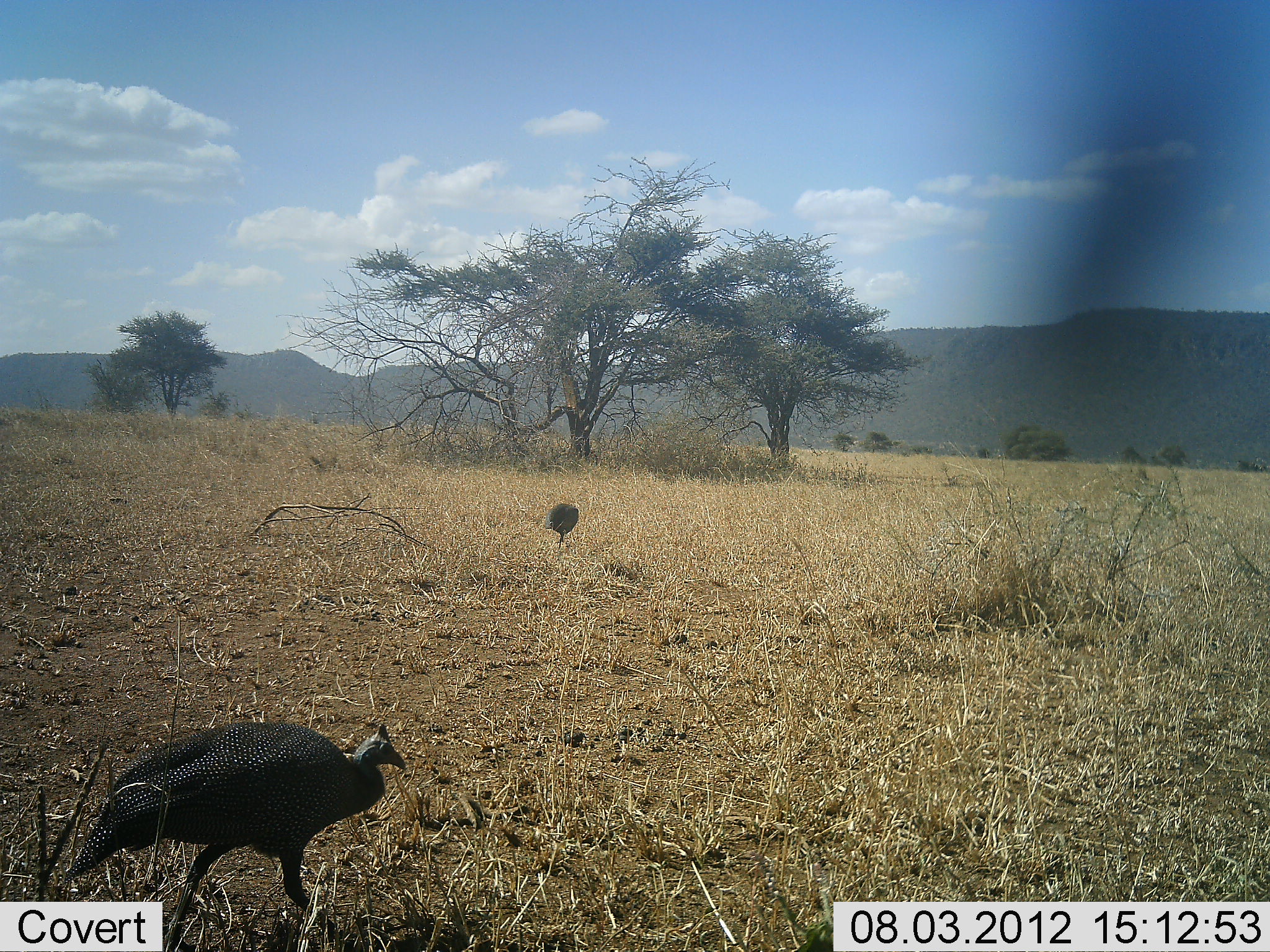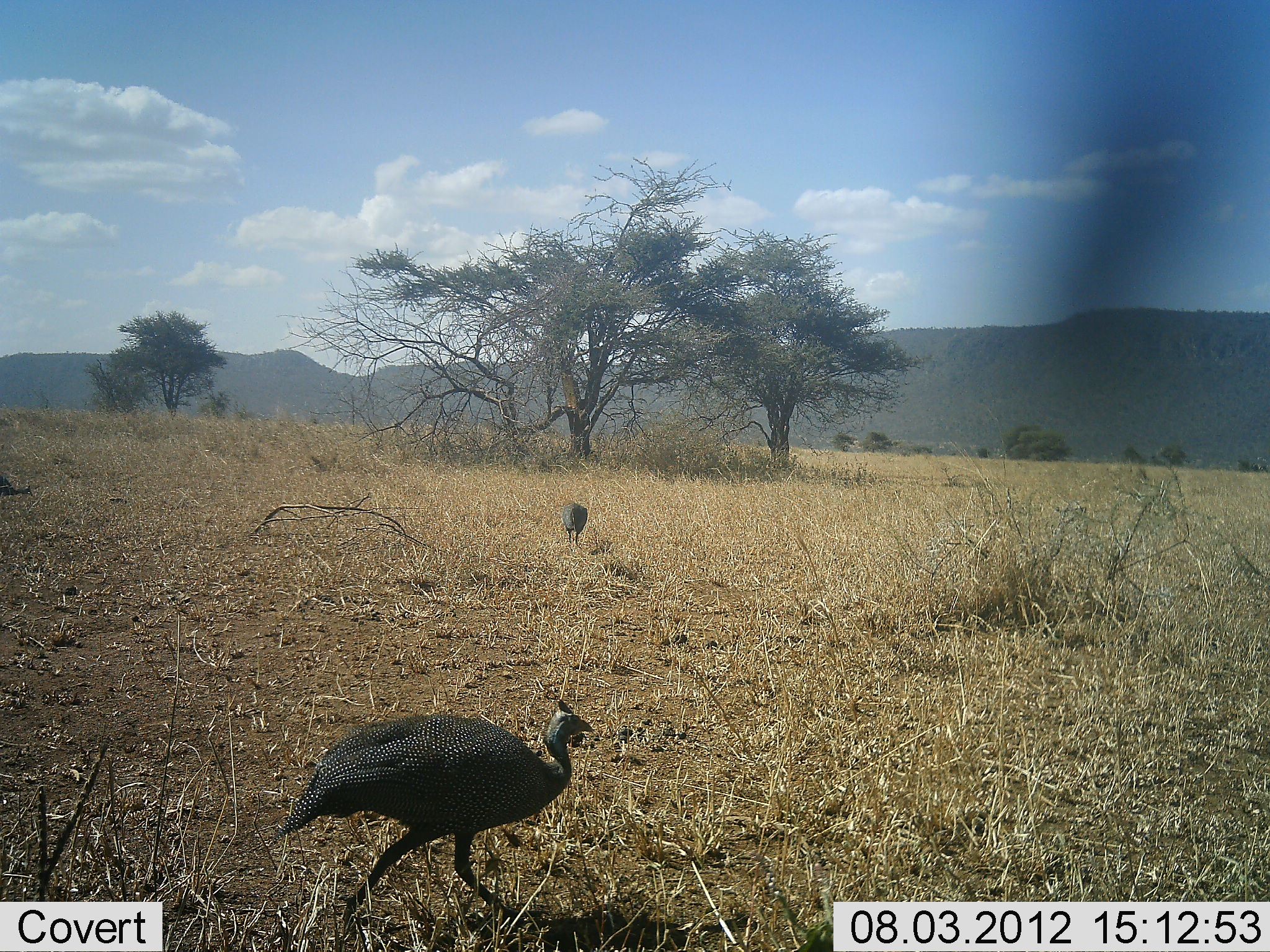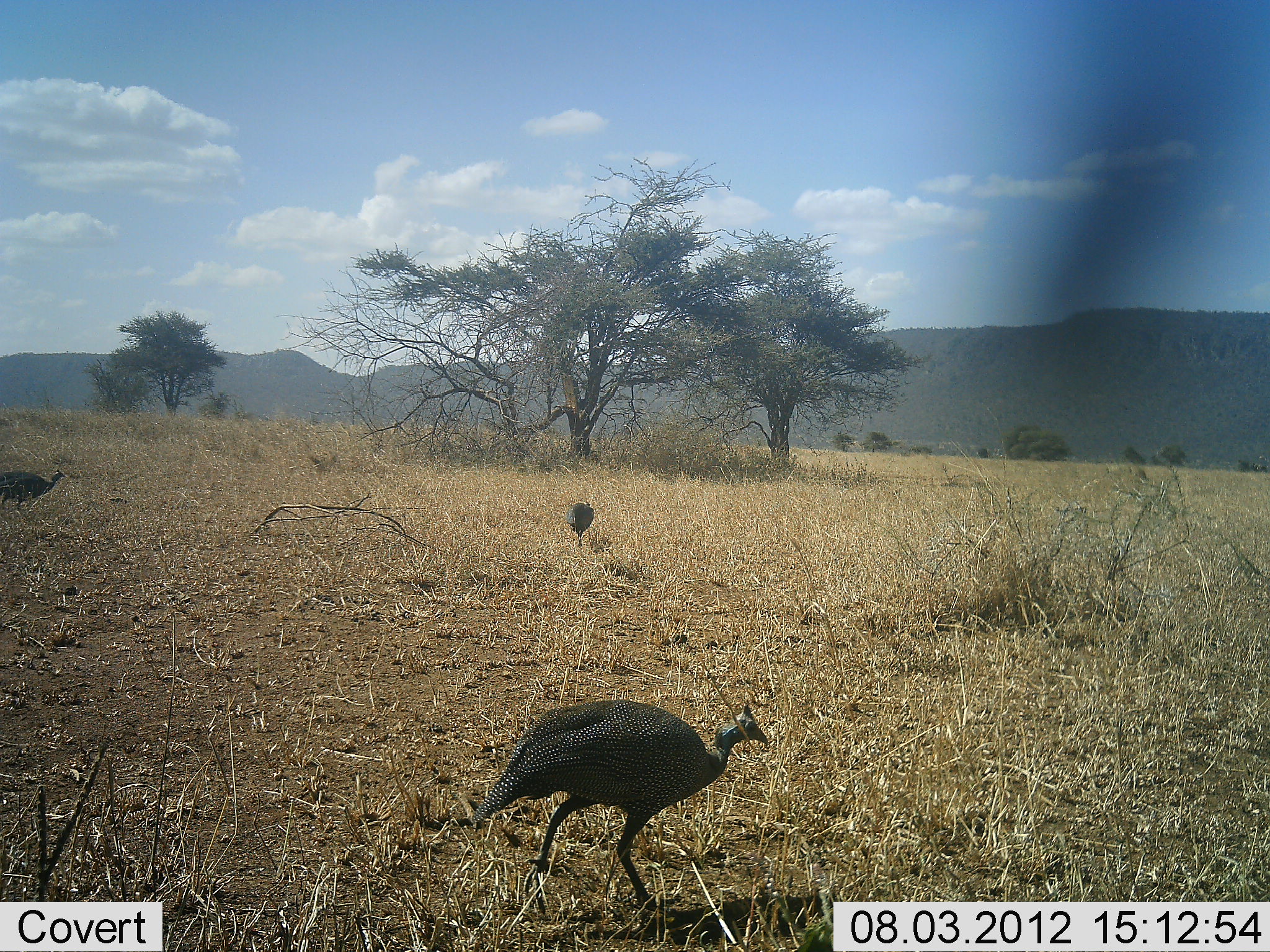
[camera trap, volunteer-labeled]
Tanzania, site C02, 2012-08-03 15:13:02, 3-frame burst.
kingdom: Animalia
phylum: Chordata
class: Aves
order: Galliformes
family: Numididae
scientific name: Numididae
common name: guinea fowl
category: guineafowl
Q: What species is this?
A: Guineafowl (guinea fowl) (Numididae).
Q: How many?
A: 3.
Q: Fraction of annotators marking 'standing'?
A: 0%.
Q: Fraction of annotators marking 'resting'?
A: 0%.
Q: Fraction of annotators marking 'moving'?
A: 100%.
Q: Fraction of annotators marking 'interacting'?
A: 0%.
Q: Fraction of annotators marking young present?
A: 0%.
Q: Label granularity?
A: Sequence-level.